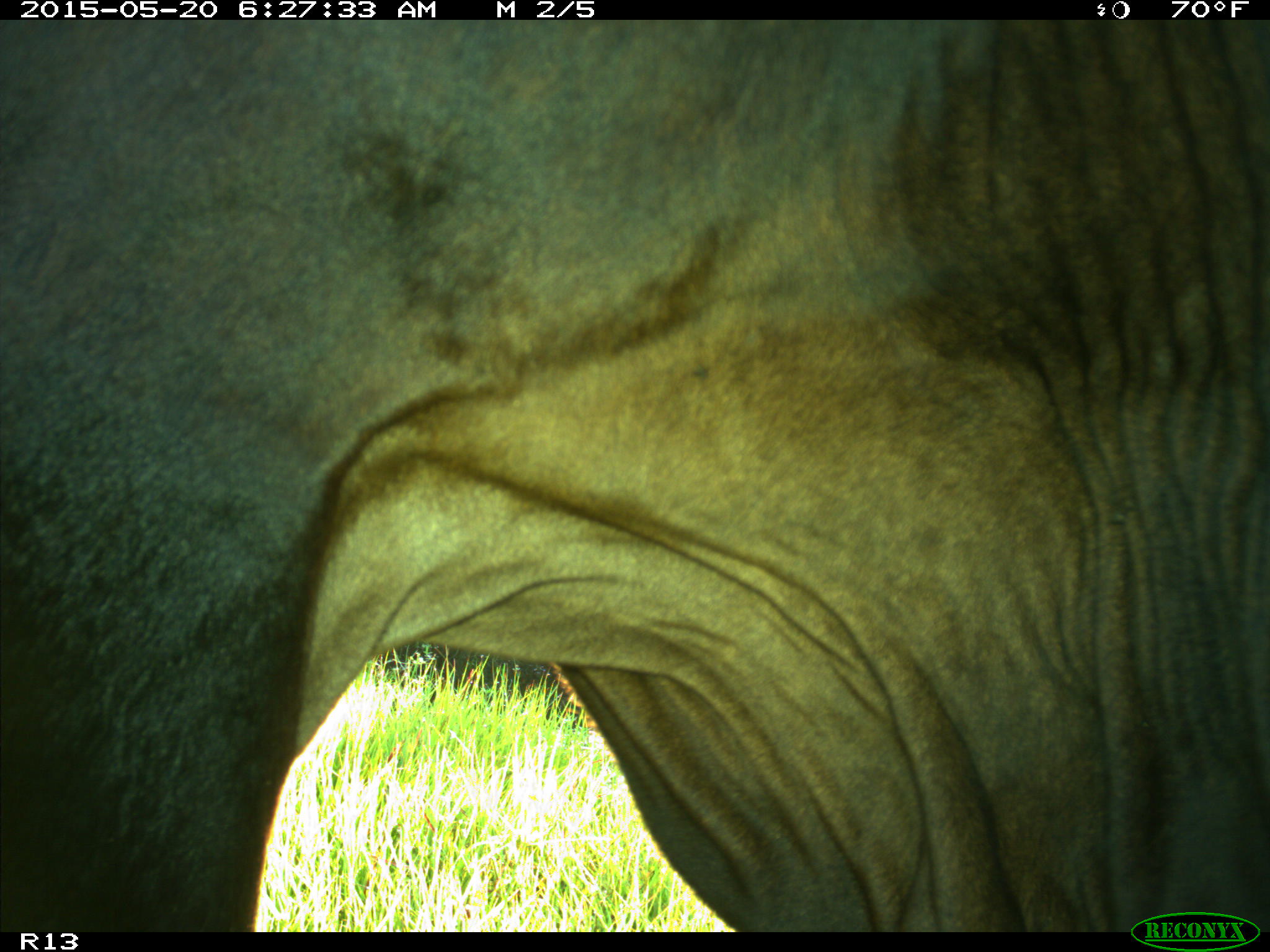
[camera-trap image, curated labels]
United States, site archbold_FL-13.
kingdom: Animalia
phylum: Chordata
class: Mammalia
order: Artiodactyla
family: Bovidae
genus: Bos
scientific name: Bos taurus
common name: domestic cow